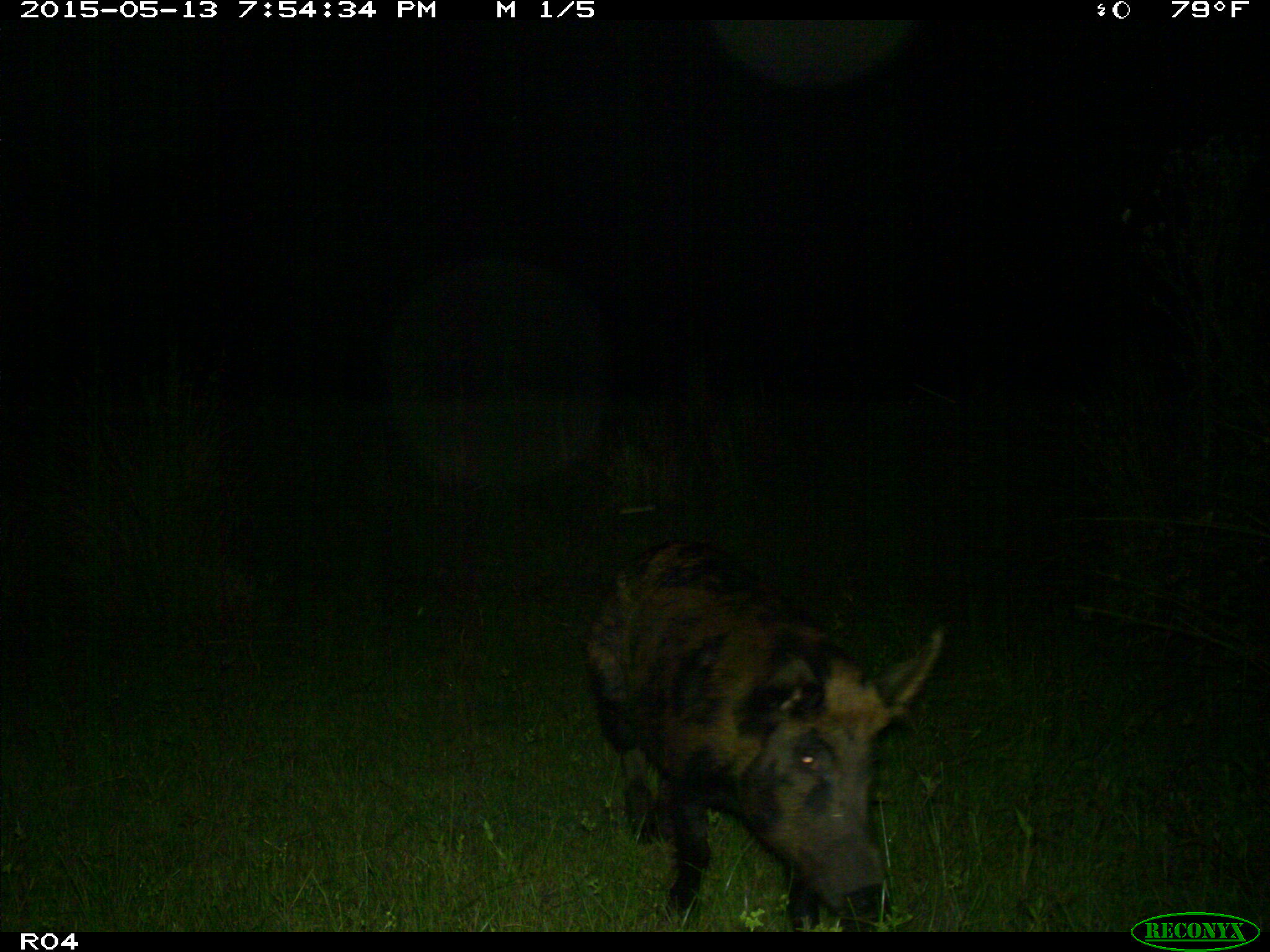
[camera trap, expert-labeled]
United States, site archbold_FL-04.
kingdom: Animalia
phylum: Chordata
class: Mammalia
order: Artiodactyla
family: Suidae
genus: Sus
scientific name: Sus scrofa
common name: wild boar